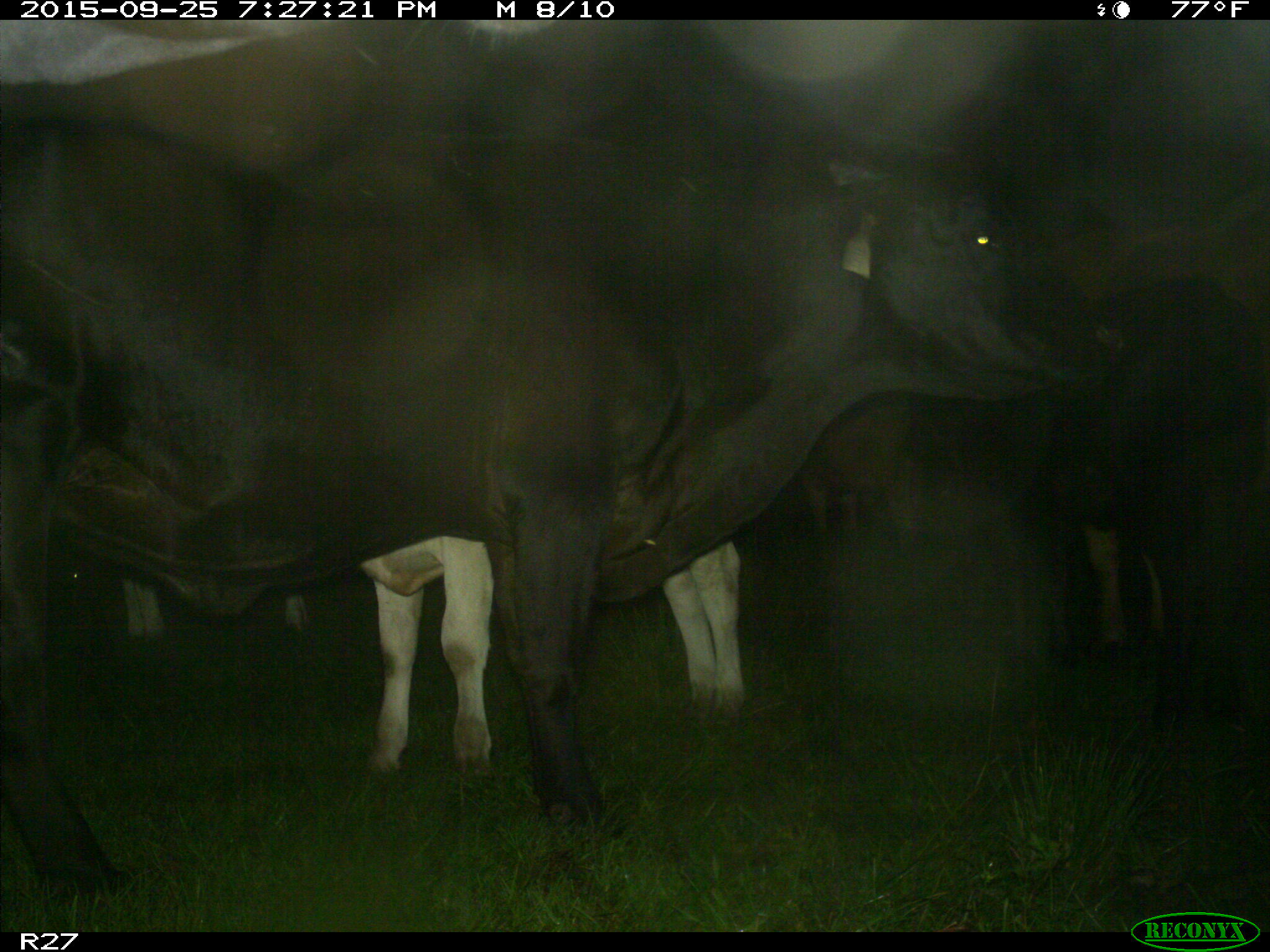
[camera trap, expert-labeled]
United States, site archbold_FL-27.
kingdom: Animalia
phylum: Chordata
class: Mammalia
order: Artiodactyla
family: Bovidae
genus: Bos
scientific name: Bos taurus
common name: domestic cow